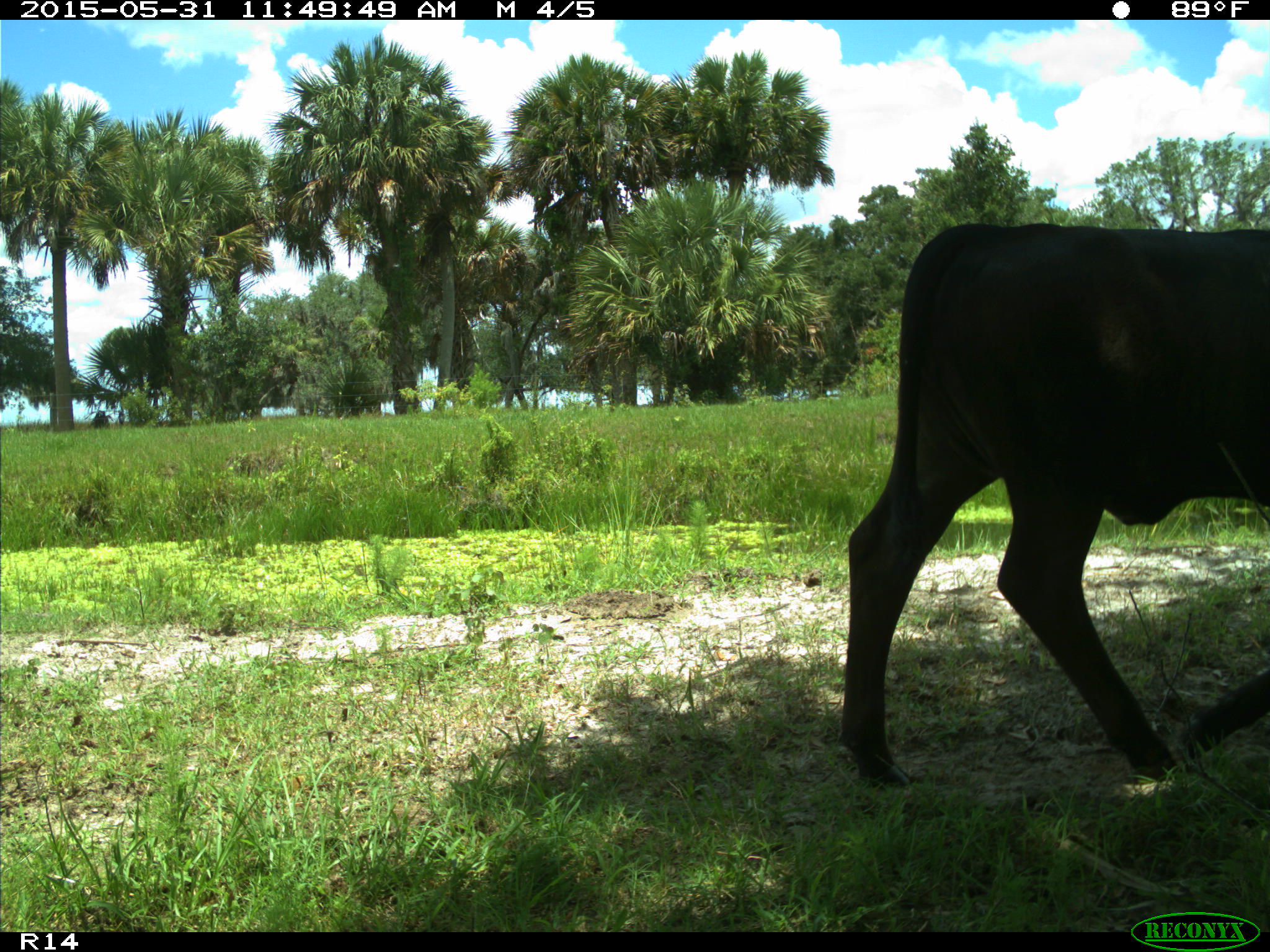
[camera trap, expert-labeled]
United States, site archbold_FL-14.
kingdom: Animalia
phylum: Chordata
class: Mammalia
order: Artiodactyla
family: Bovidae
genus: Bos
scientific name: Bos taurus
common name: domestic cow